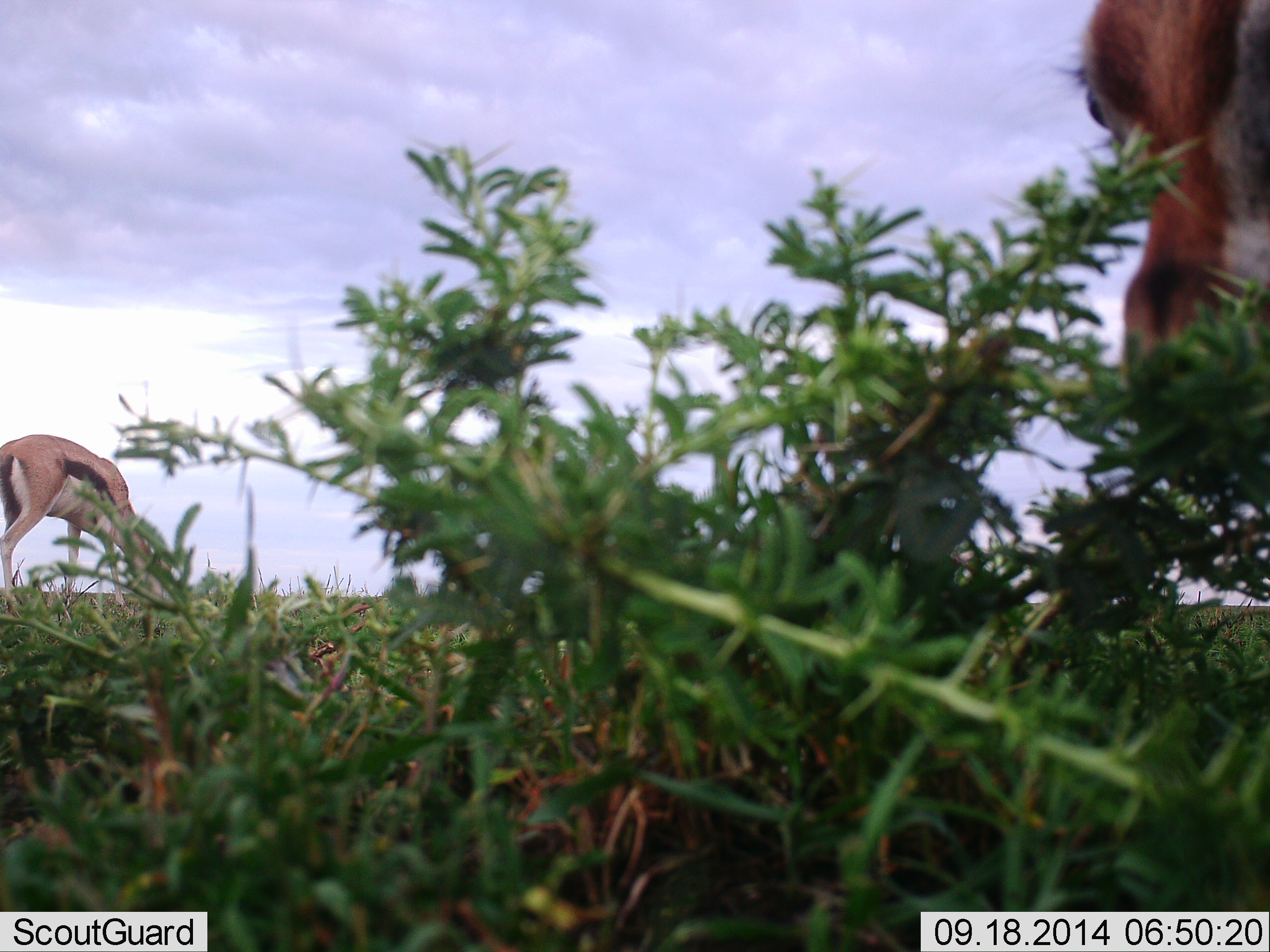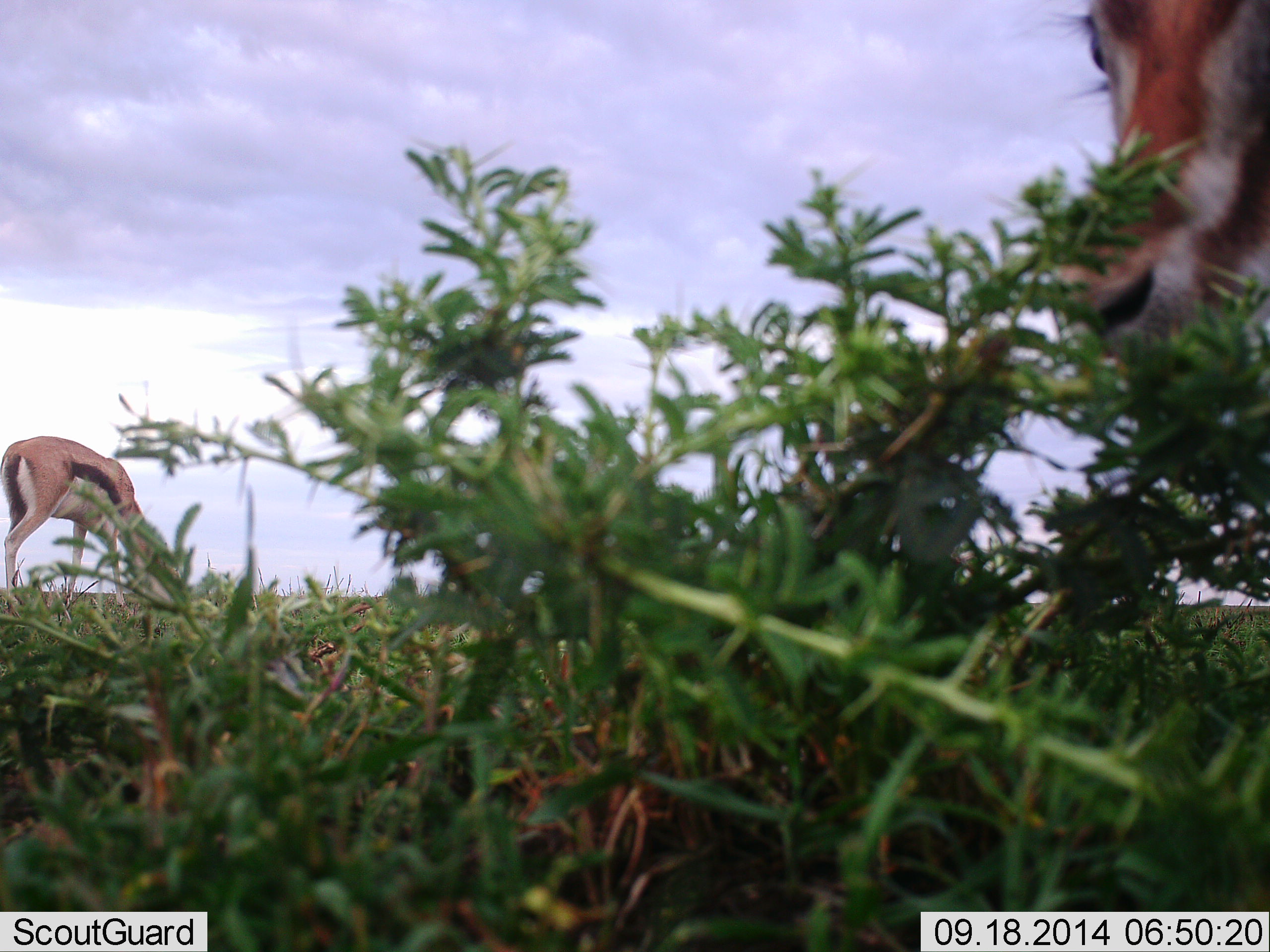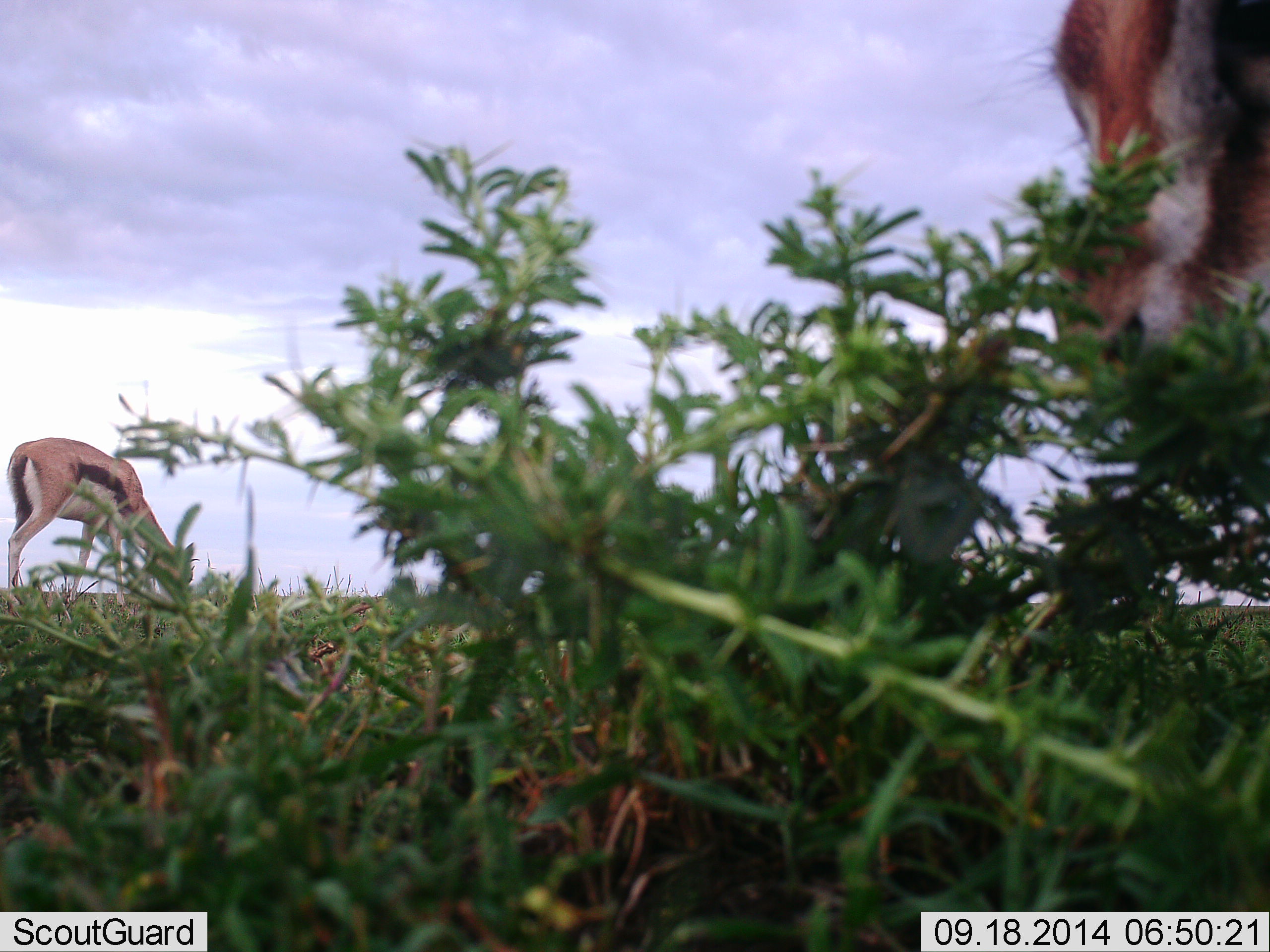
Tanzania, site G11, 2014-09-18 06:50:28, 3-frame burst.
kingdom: Animalia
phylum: Chordata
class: Mammalia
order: Artiodactyla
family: Bovidae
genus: Eudorcas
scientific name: Eudorcas thomsonii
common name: thomson's gazelle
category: gazellethomsons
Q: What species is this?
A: Gazellethomsons (thomson's gazelle) (Eudorcas thomsonii).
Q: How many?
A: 2.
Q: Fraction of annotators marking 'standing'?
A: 20%.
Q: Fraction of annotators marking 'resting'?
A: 0%.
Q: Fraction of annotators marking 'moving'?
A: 0%.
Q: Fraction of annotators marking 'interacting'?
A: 0%.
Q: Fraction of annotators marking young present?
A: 0%.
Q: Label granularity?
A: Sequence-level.